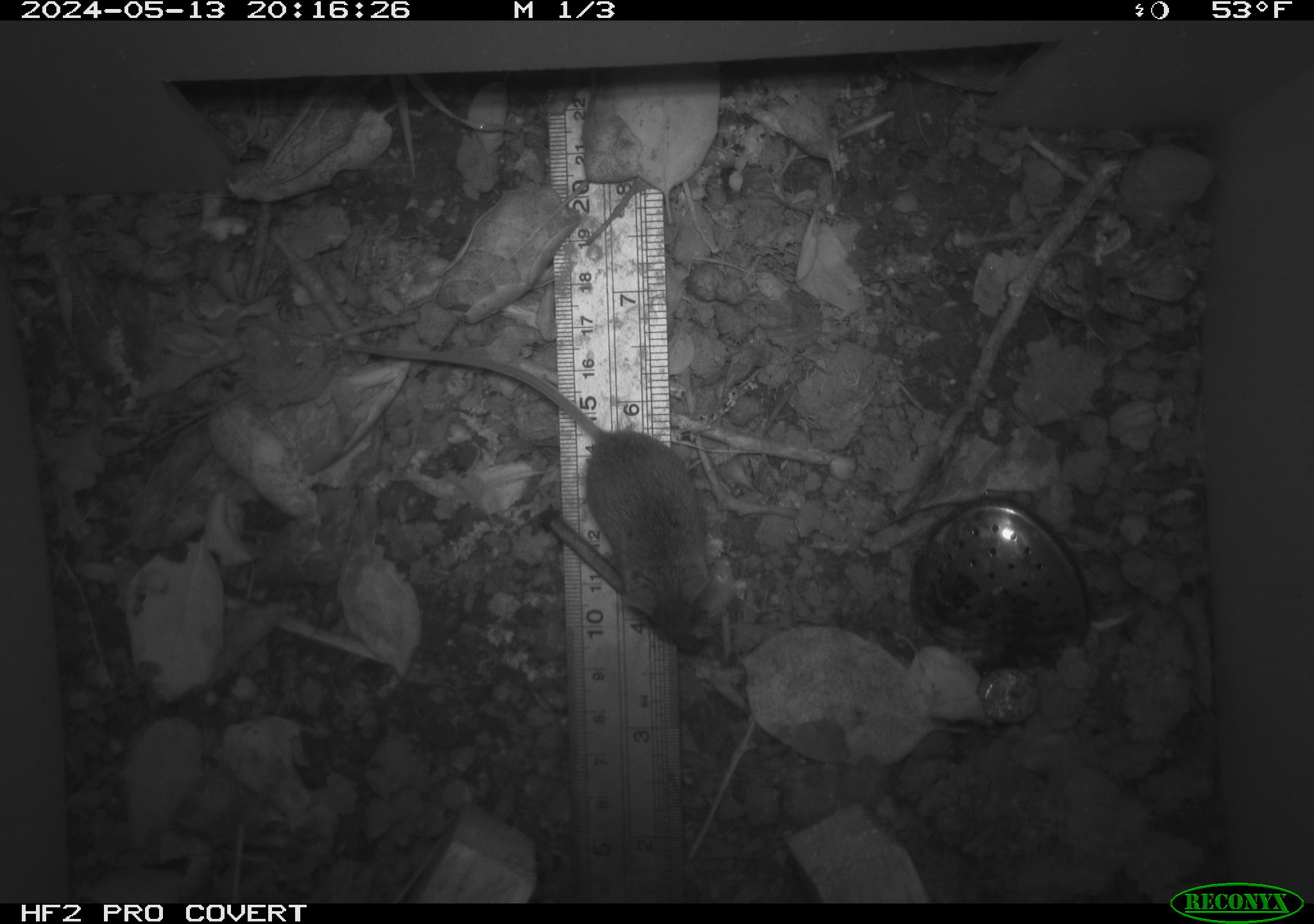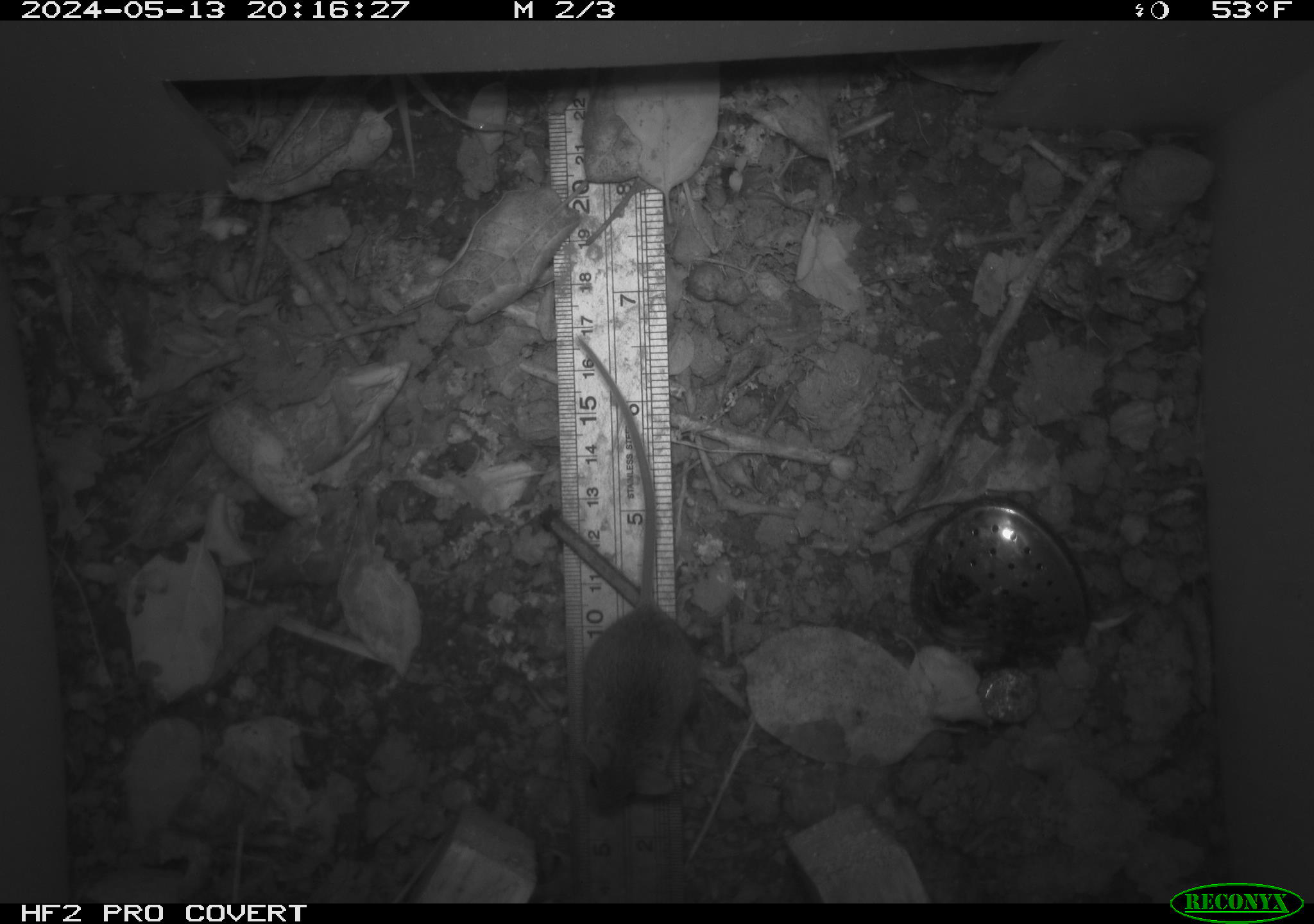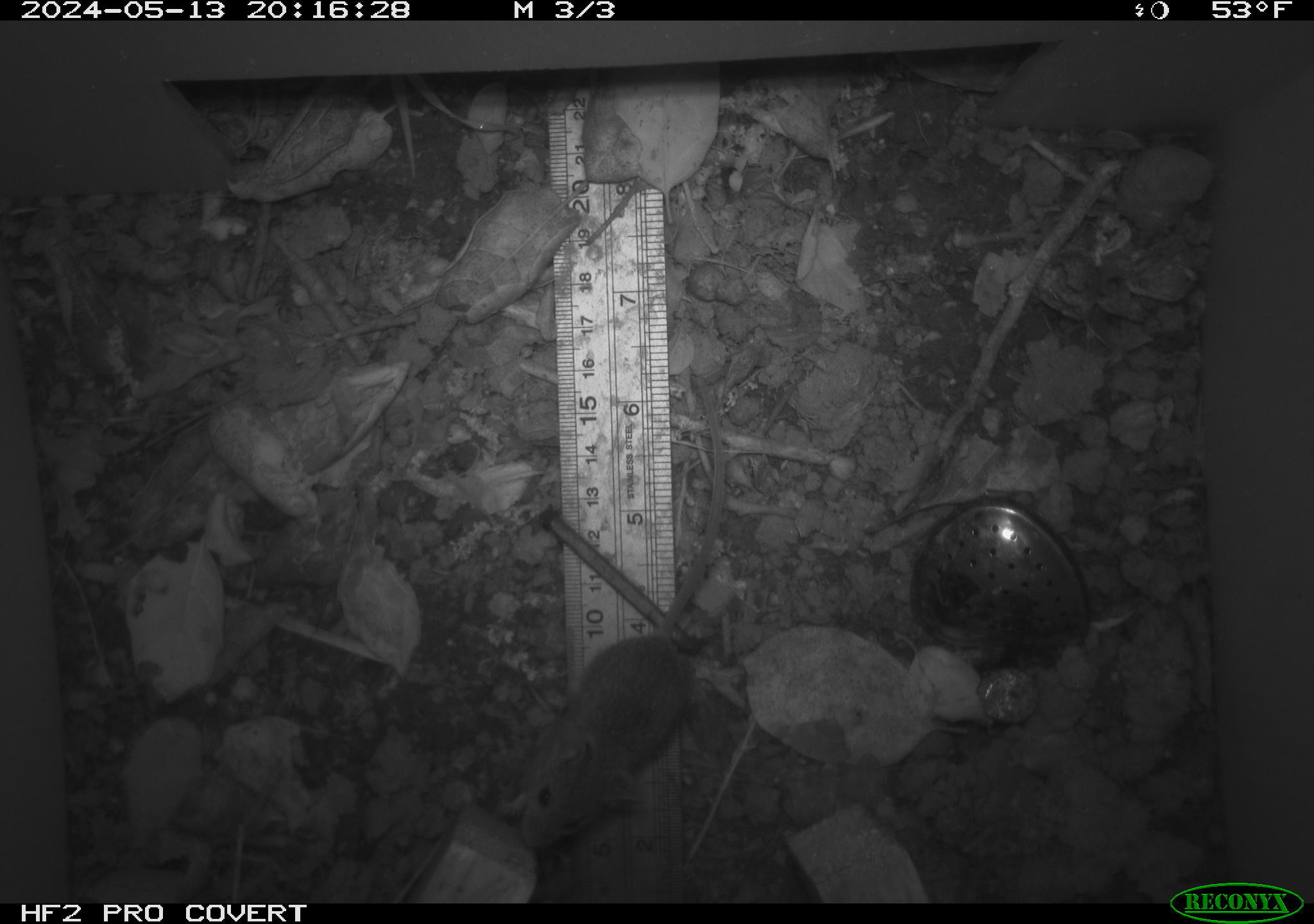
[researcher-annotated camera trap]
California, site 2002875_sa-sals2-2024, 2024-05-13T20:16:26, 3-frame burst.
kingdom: Animalia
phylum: Chordata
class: Mammalia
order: Rodentia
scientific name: Rodentia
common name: mouse species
Mouse species (Rodentia).